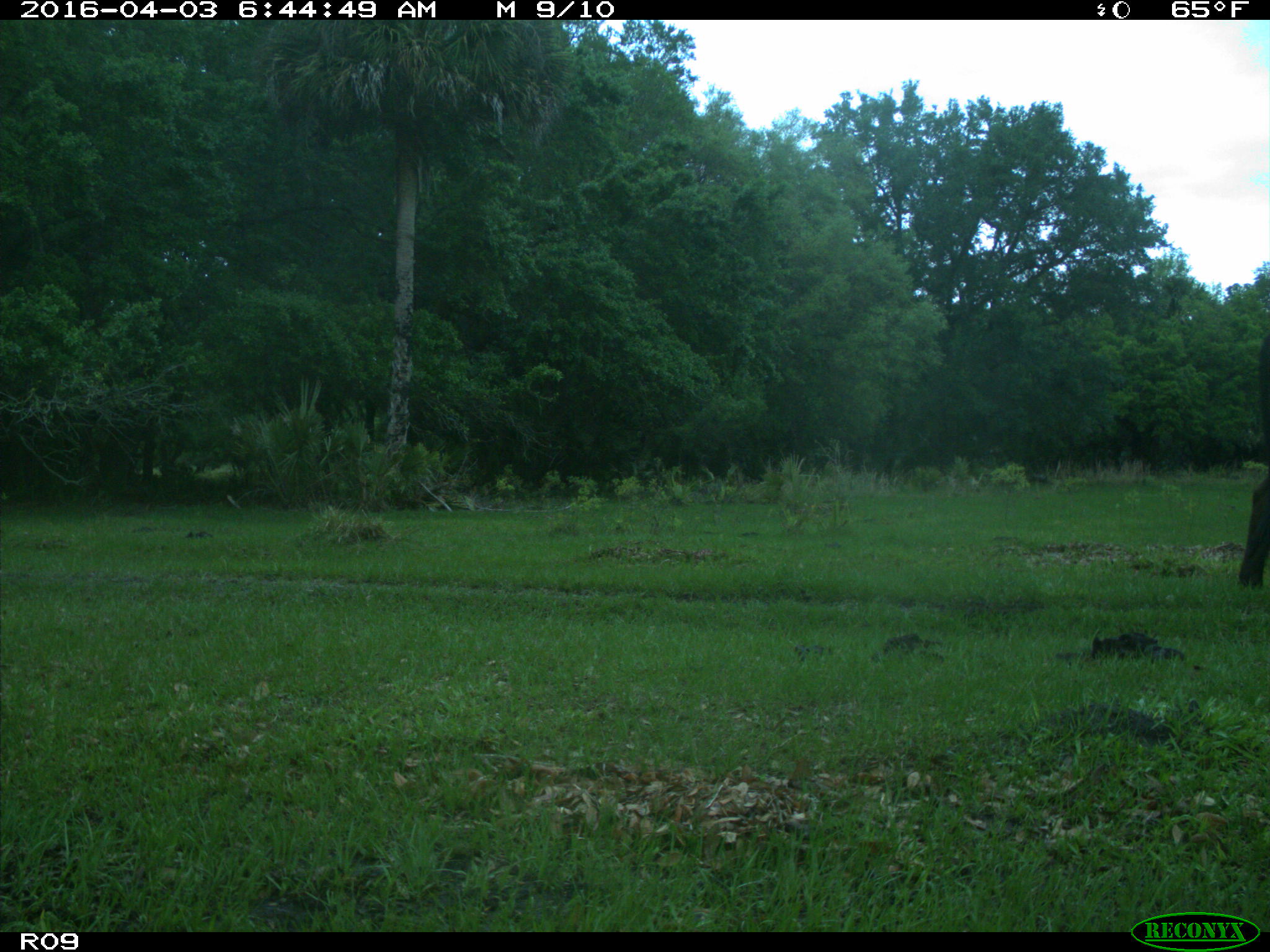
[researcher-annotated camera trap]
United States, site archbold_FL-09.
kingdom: Animalia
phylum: Chordata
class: Mammalia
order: Artiodactyla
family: Bovidae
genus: Bos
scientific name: Bos taurus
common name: domestic cow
Bos taurus (domestic cow).